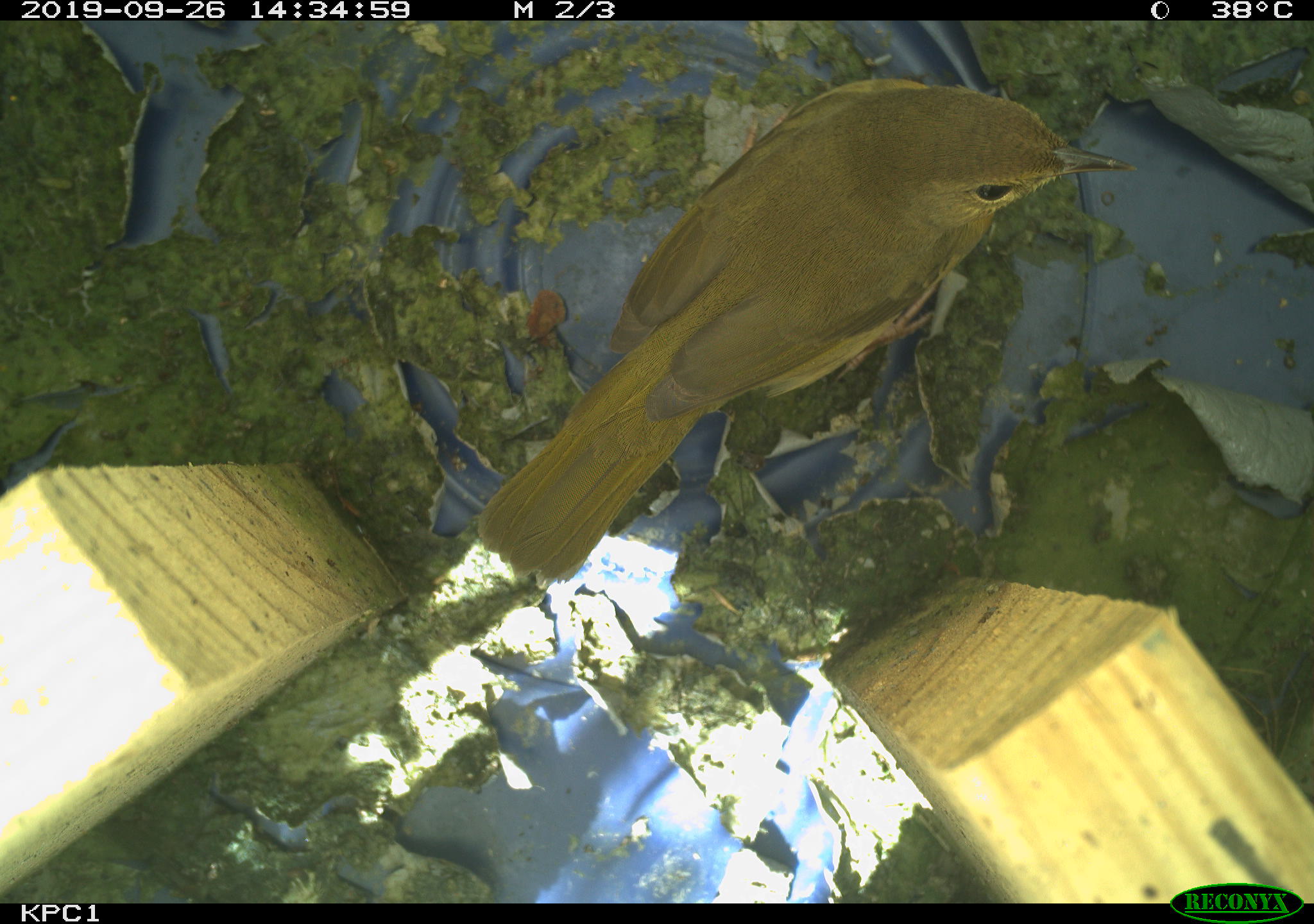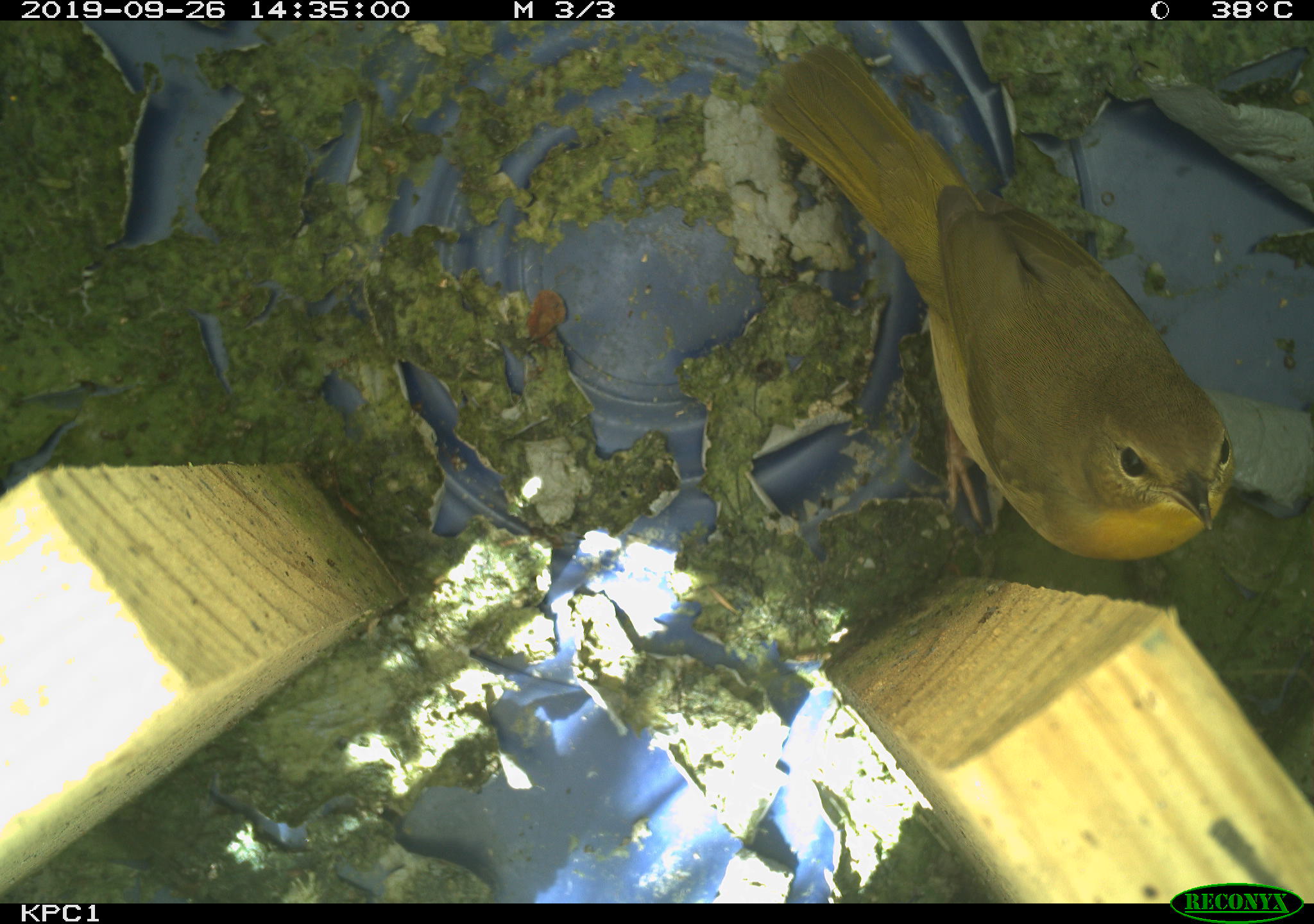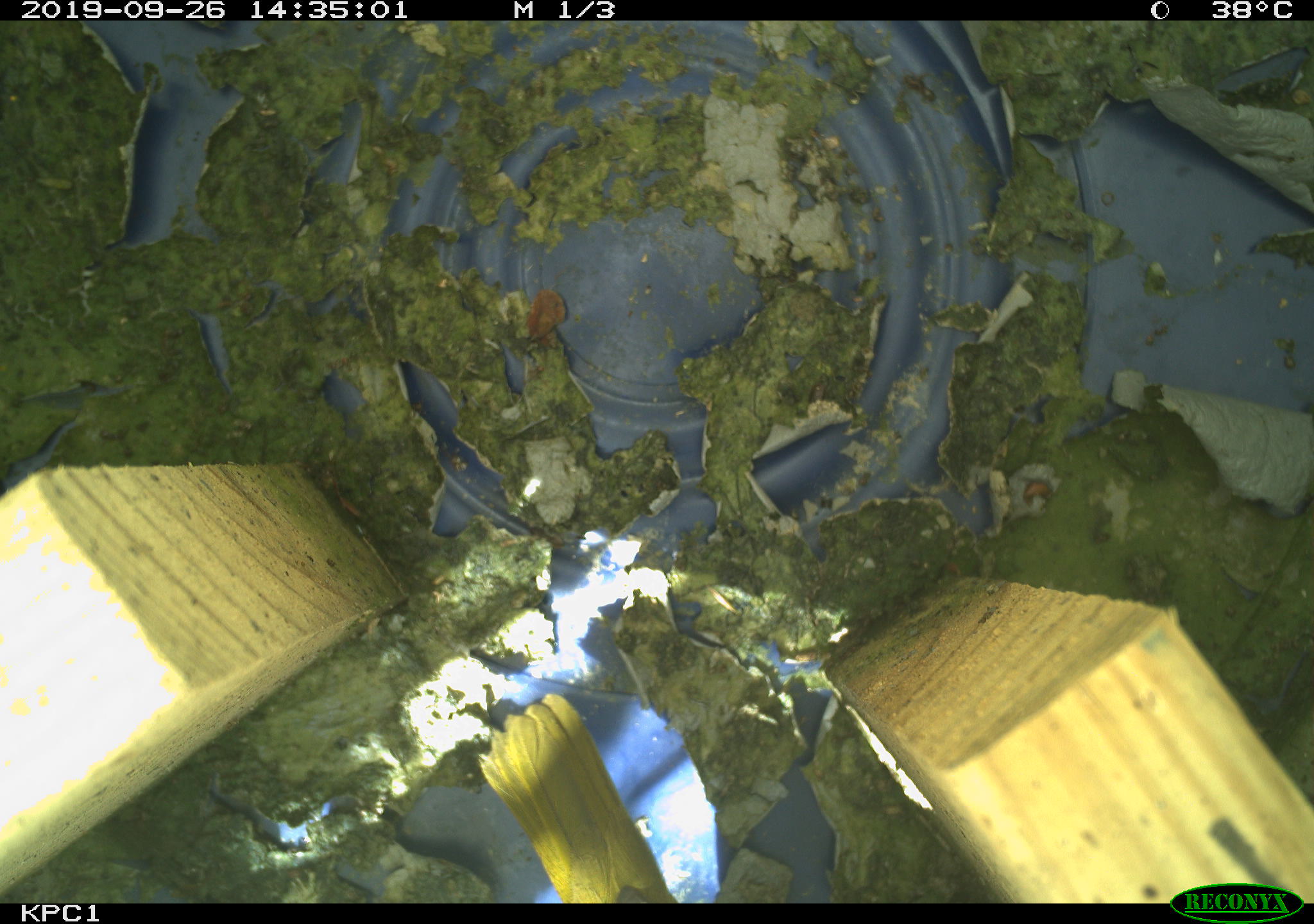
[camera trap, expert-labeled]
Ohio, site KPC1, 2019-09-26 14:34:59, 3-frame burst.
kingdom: Animalia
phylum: Chordata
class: Aves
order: Passeriformes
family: Parulidae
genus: Geothlypis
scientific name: Geothlypis trichas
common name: common yellowthroat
Common yellowthroat (Geothlypis trichas).